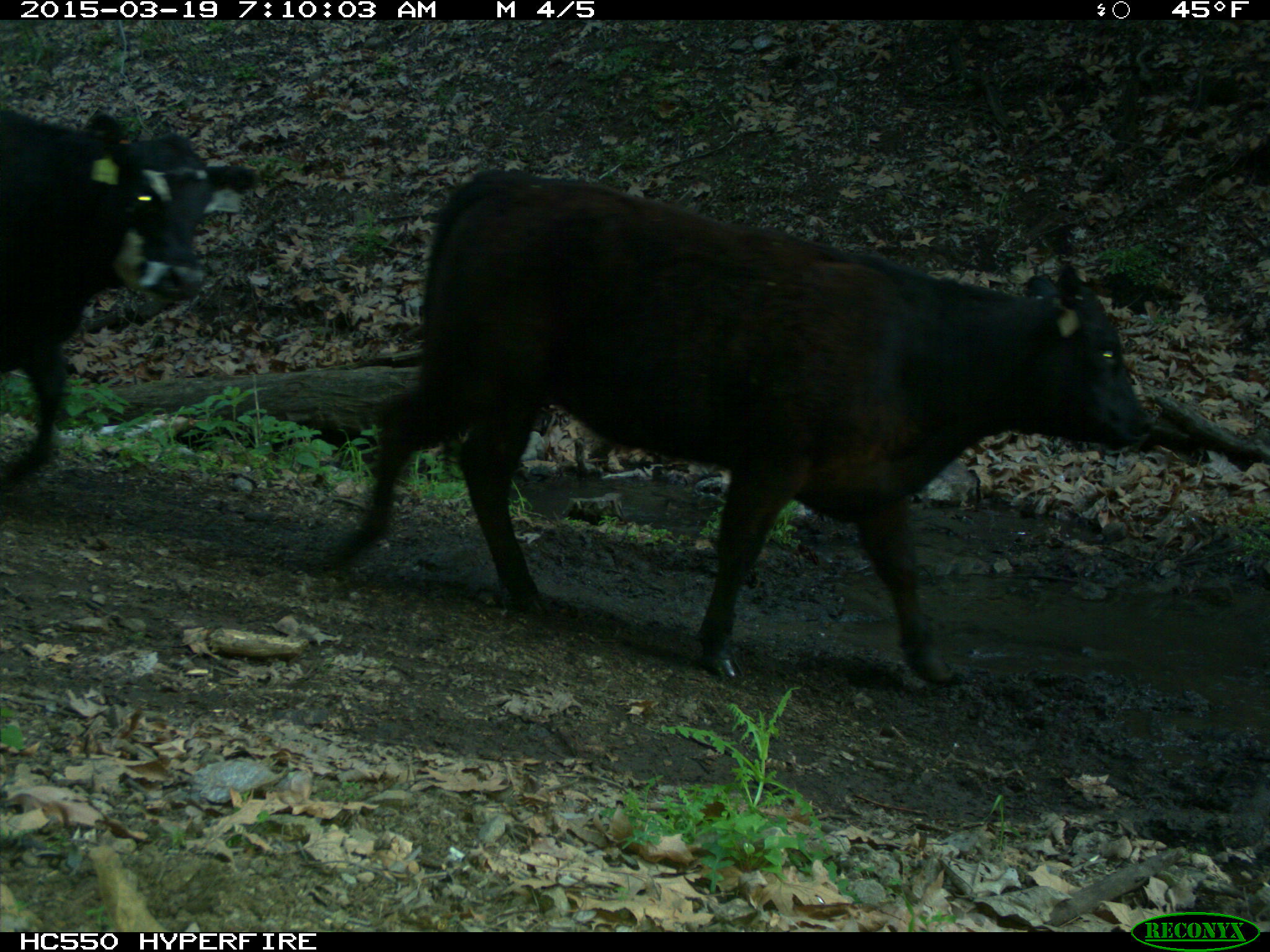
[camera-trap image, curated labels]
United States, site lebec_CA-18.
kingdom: Animalia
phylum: Chordata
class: Mammalia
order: Artiodactyla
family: Bovidae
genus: Bos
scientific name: Bos taurus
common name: domestic cow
Bos taurus (domestic cow).